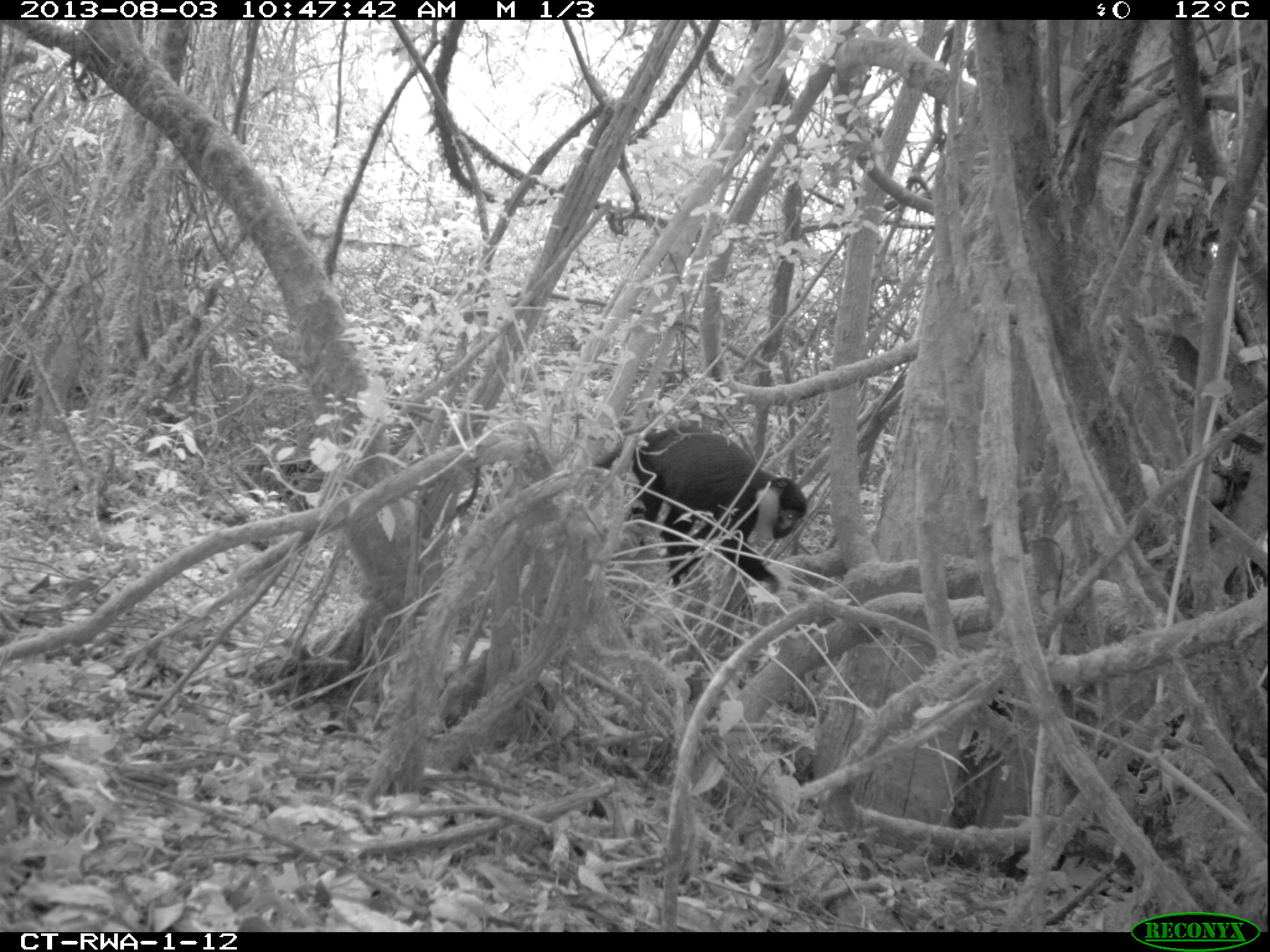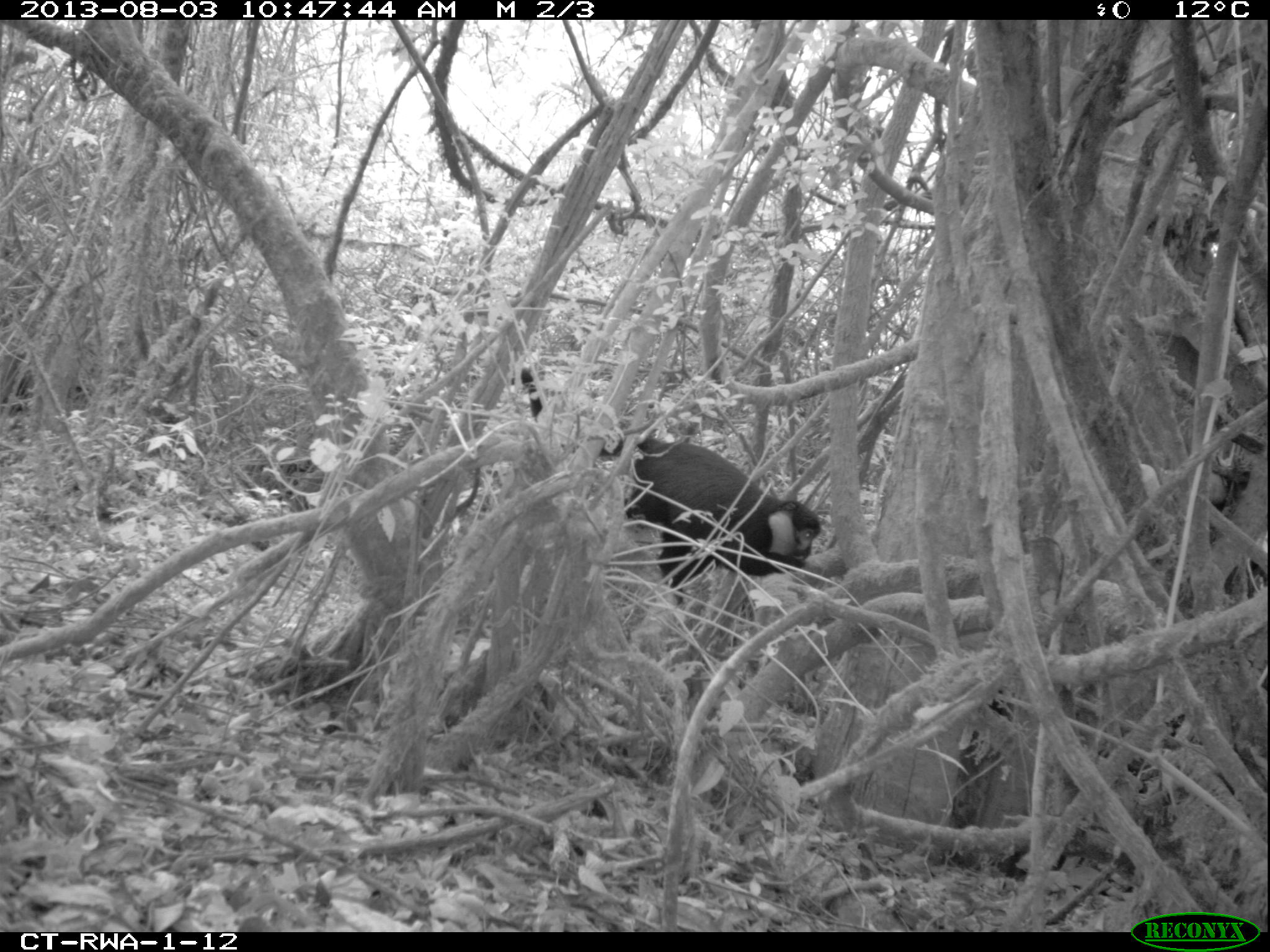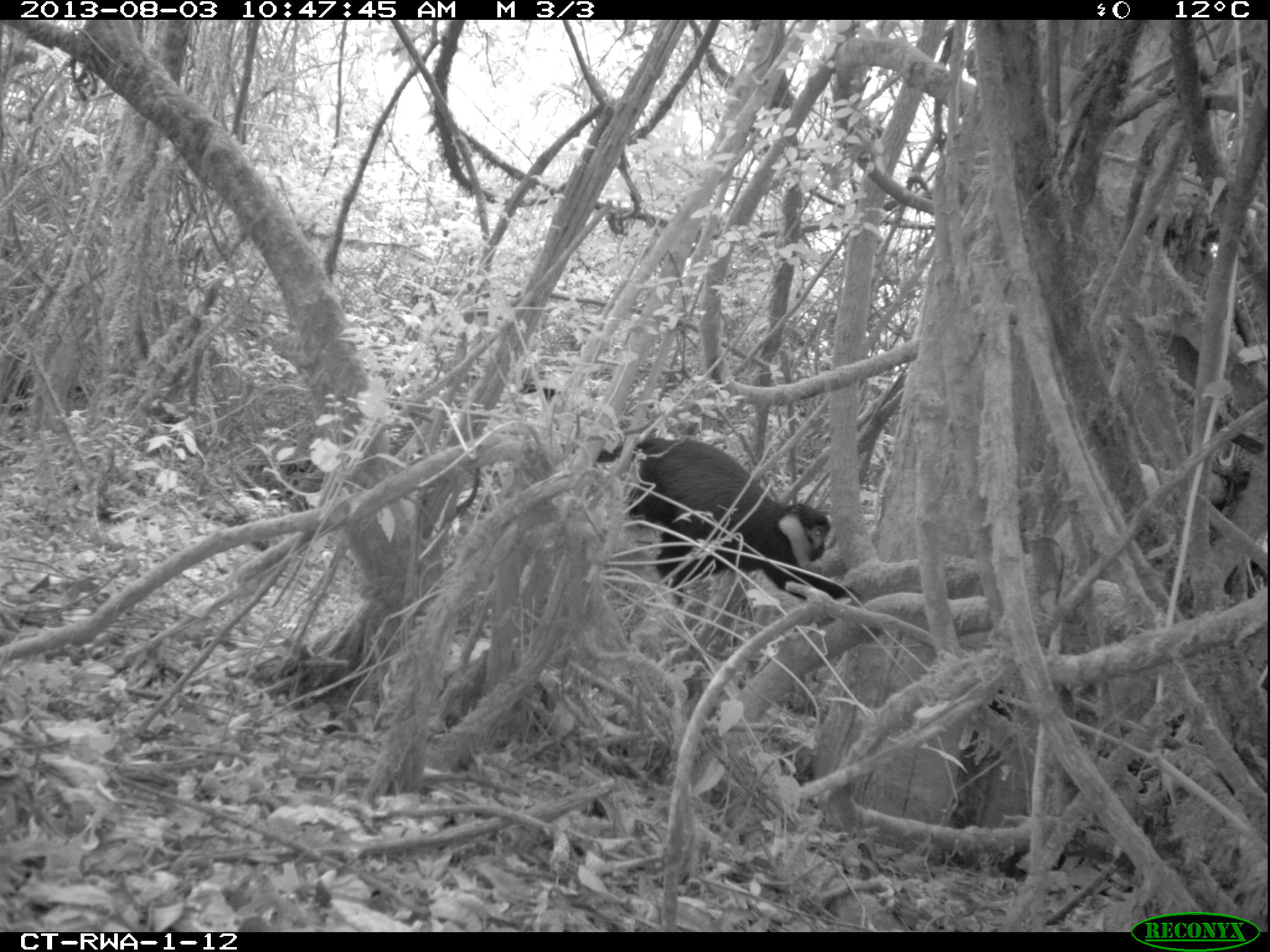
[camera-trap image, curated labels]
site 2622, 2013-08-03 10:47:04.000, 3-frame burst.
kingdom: Animalia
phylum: Chordata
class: Mammalia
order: Primates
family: Cercopithecidae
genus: Allochrocebus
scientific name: Allochrocebus lhoesti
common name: l'hoest's monkey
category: cercopithecus lhoesti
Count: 1.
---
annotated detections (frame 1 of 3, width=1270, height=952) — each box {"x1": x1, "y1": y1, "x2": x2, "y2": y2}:
cercopithecus lhoesti: {"x1": 595, "y1": 421, "x2": 808, "y2": 589}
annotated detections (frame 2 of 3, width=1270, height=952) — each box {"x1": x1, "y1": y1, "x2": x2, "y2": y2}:
cercopithecus lhoesti: {"x1": 503, "y1": 361, "x2": 820, "y2": 598}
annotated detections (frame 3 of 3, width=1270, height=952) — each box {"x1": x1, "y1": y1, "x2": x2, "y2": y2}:
cercopithecus lhoesti: {"x1": 503, "y1": 377, "x2": 862, "y2": 602}